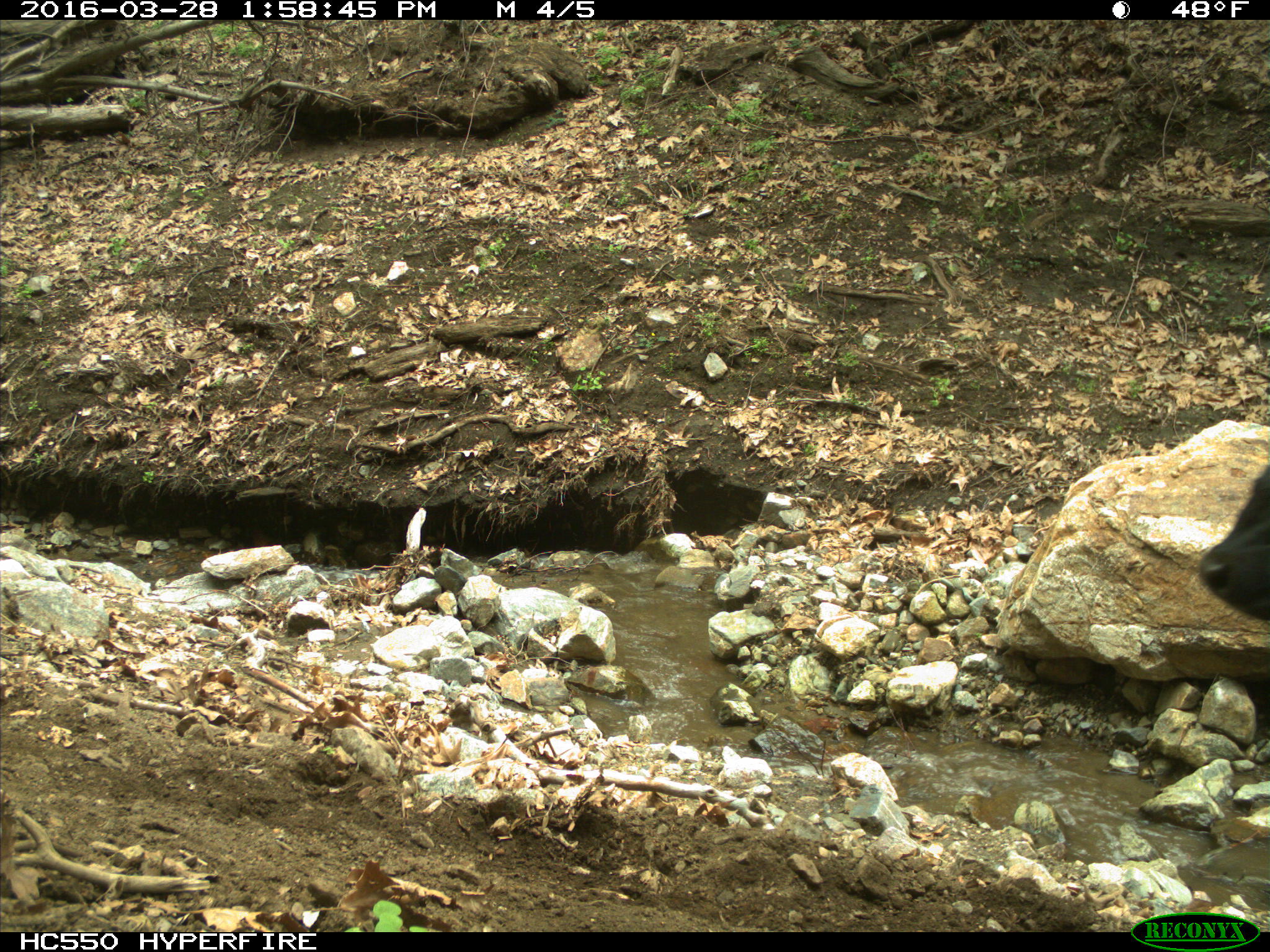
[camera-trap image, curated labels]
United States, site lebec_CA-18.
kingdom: Animalia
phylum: Chordata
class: Mammalia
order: Artiodactyla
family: Bovidae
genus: Bos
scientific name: Bos taurus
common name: domestic cow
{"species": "Bos taurus (domestic cow)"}